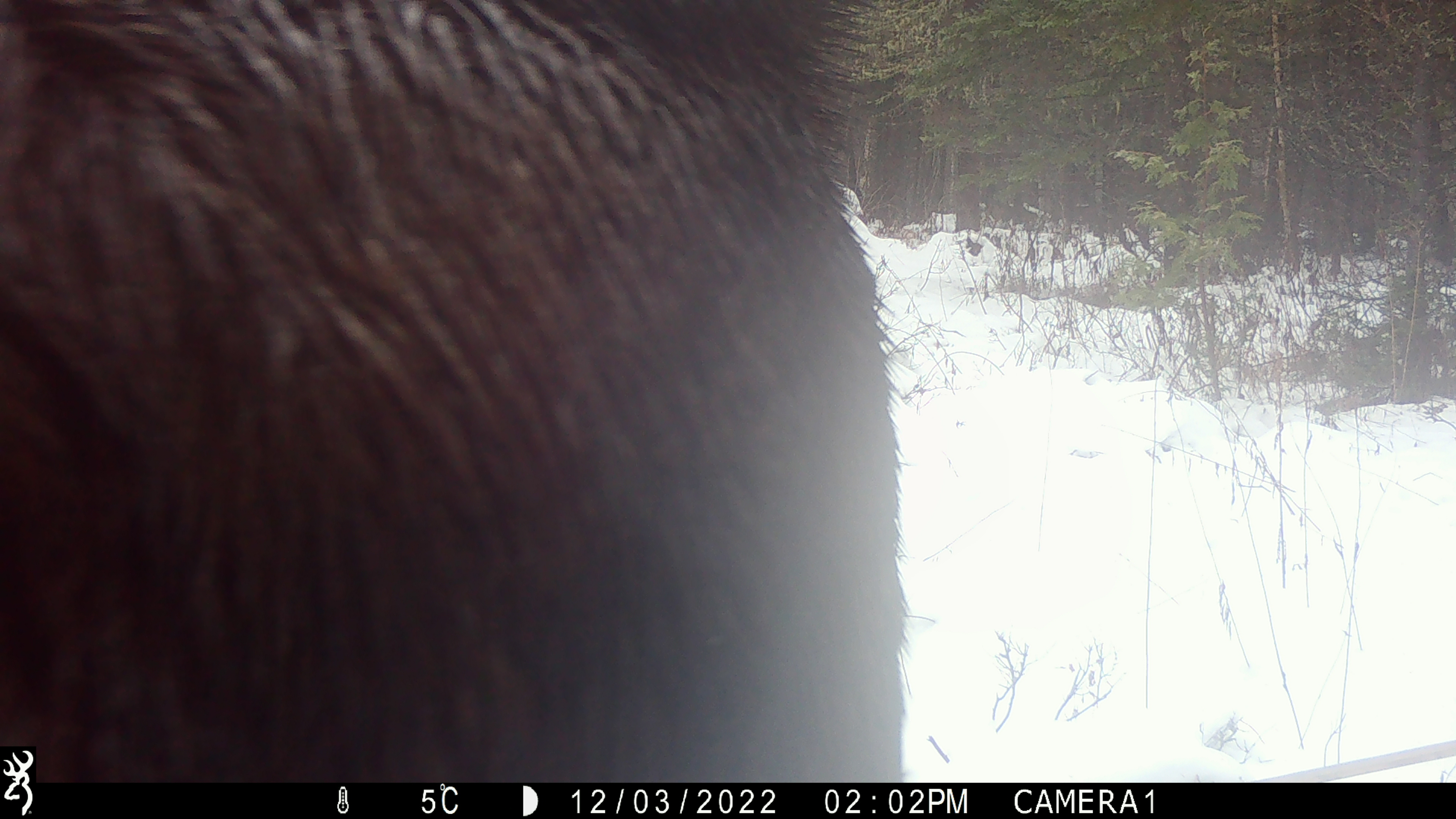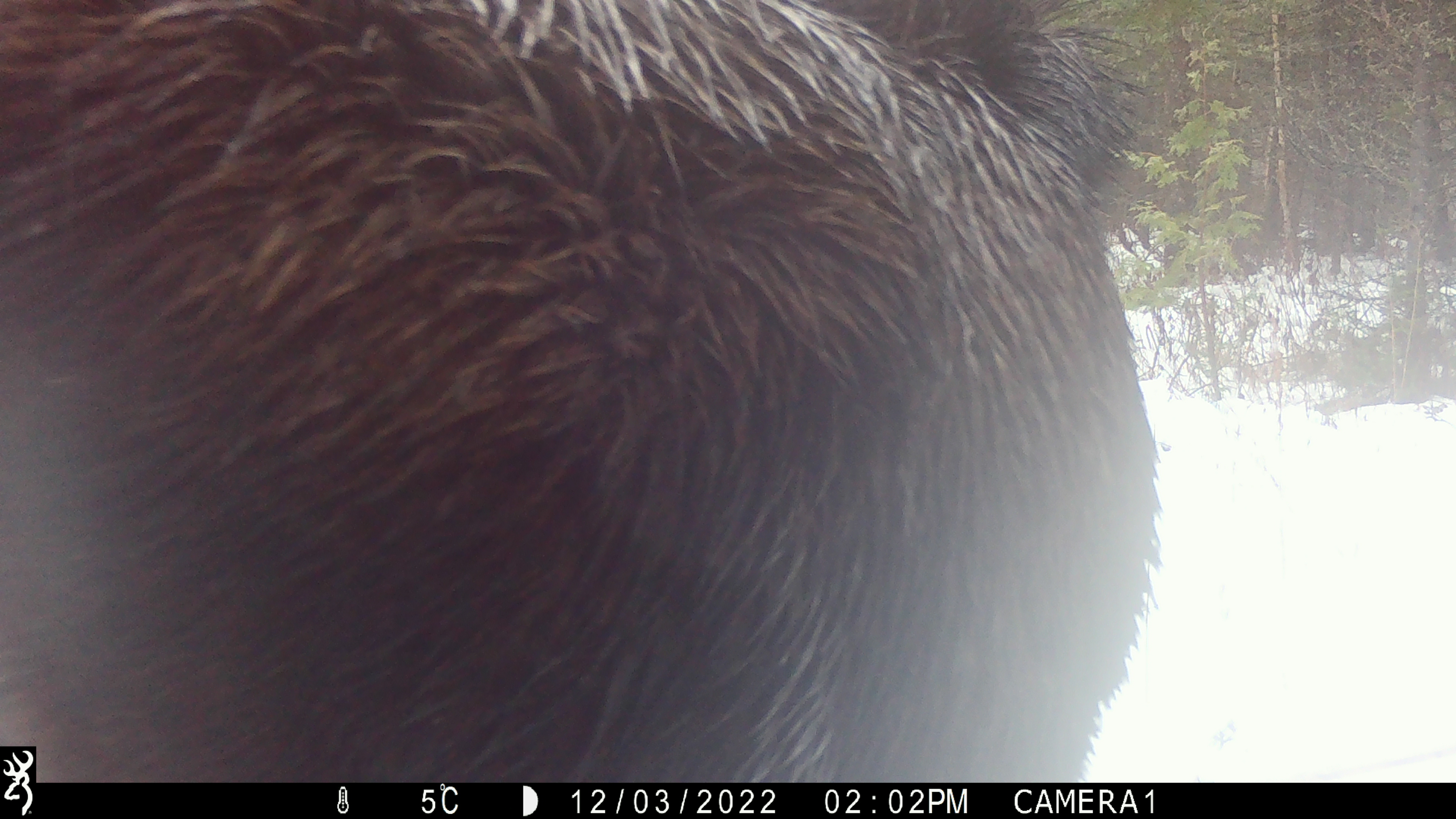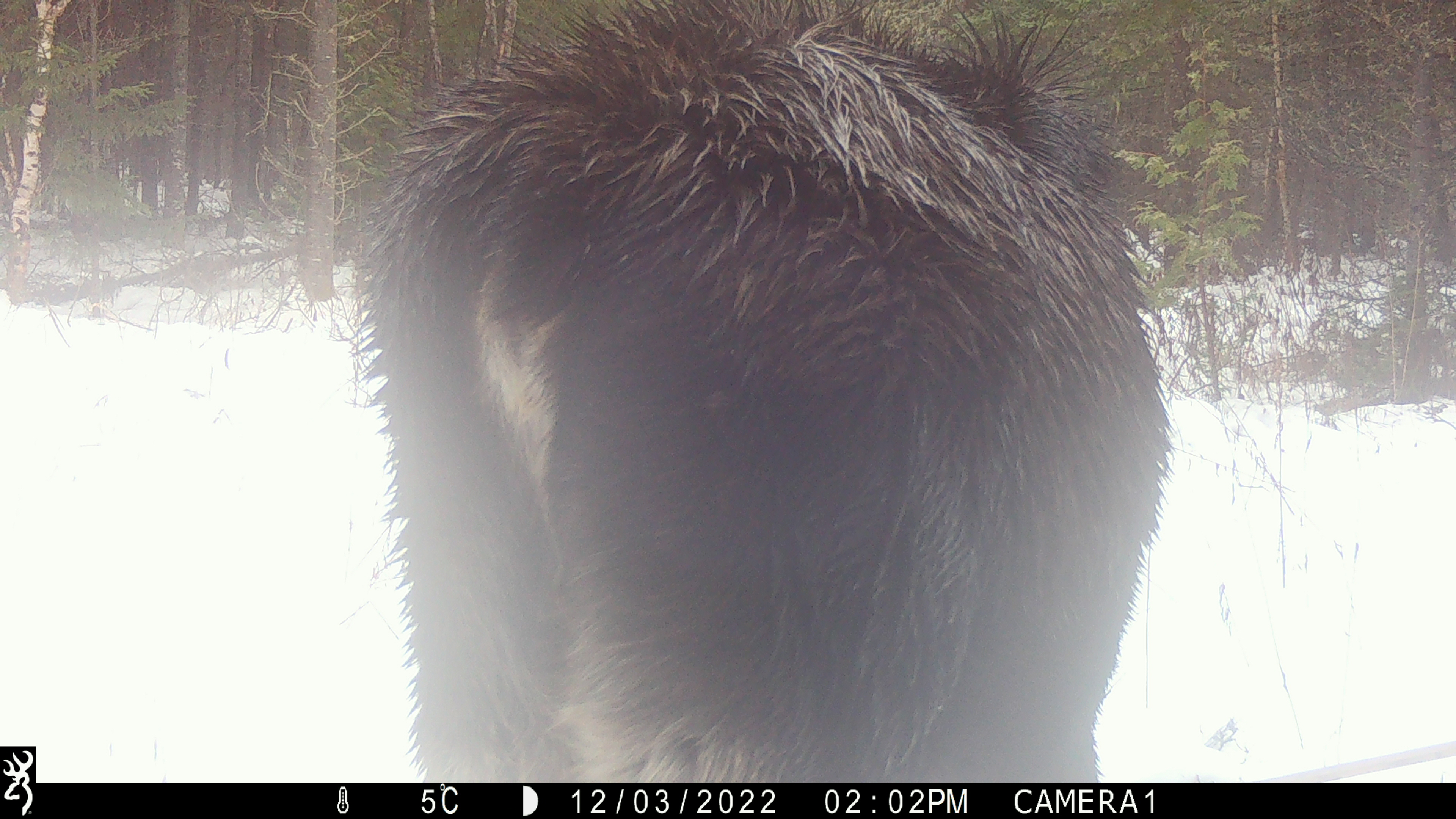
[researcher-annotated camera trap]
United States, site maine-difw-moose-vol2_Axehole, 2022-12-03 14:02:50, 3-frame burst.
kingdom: Animalia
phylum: Chordata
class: Mammalia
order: Artiodactyla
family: Cervidae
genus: Alces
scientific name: Alces alces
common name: moose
Moose (Alces alces).